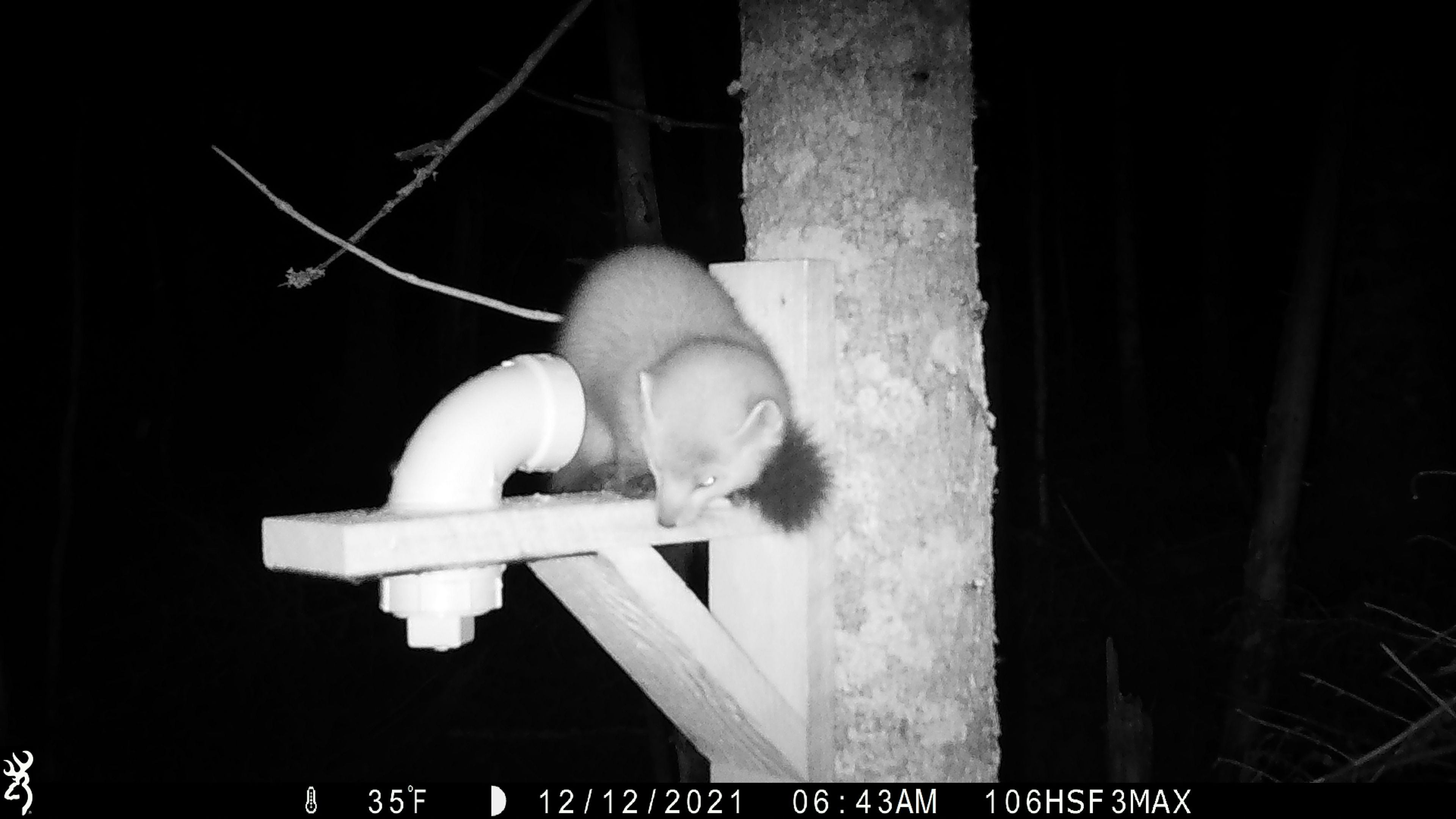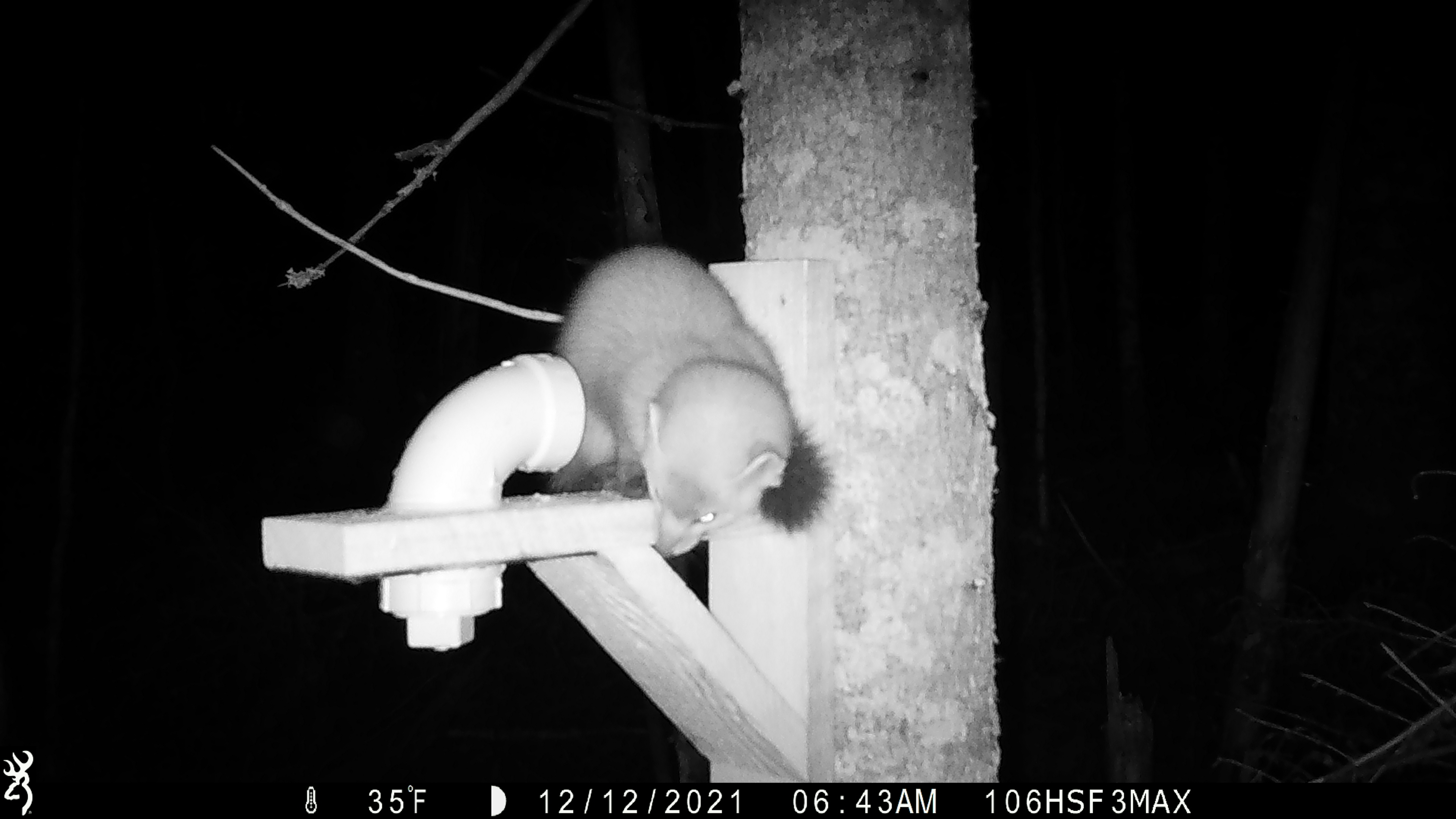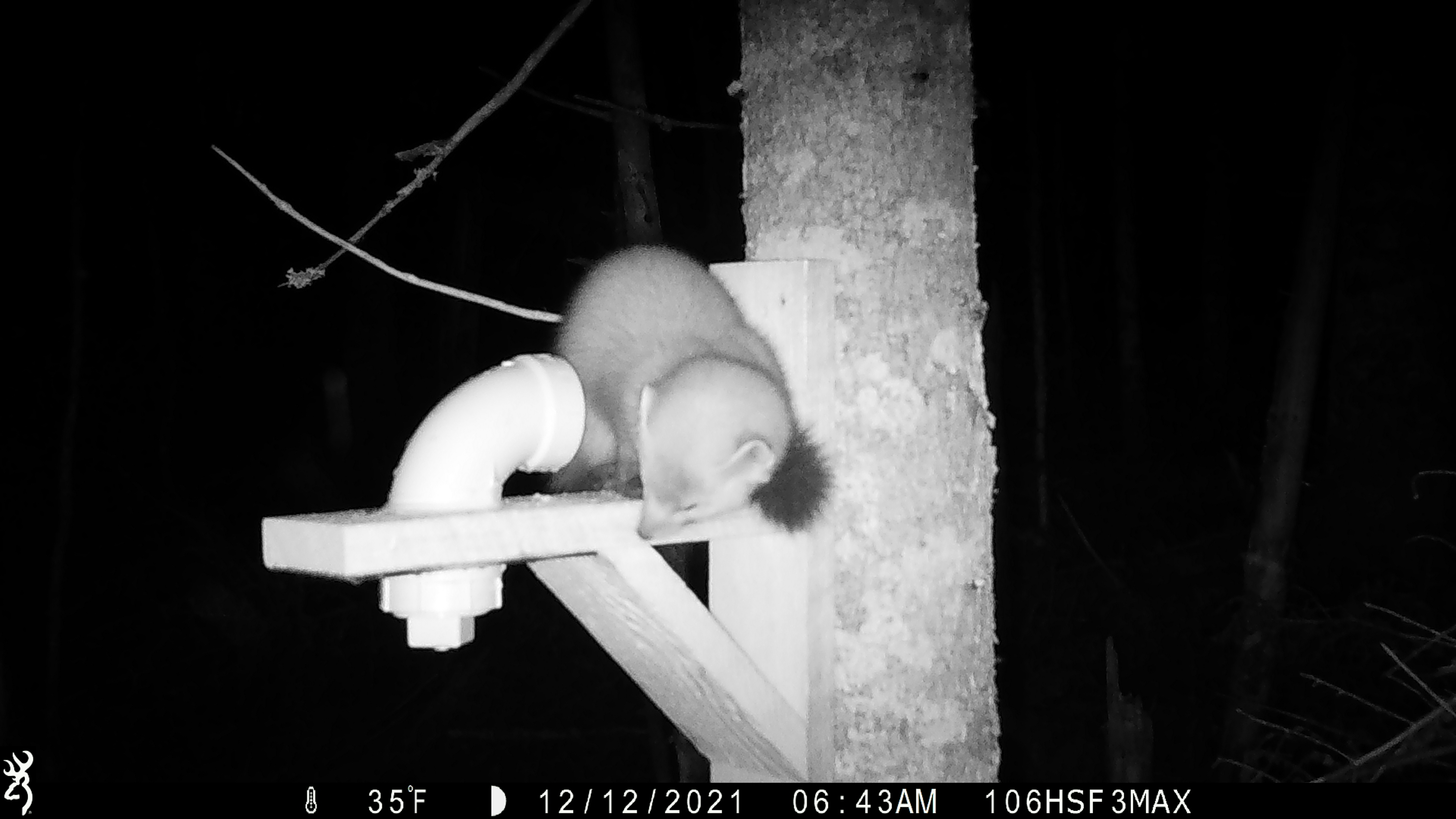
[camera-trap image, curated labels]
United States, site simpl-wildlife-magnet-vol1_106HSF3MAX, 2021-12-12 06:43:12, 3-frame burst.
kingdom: Animalia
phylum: Chordata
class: Mammalia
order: Carnivora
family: Mustelidae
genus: Martes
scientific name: Martes americana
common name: american marten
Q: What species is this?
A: American marten (Martes americana).